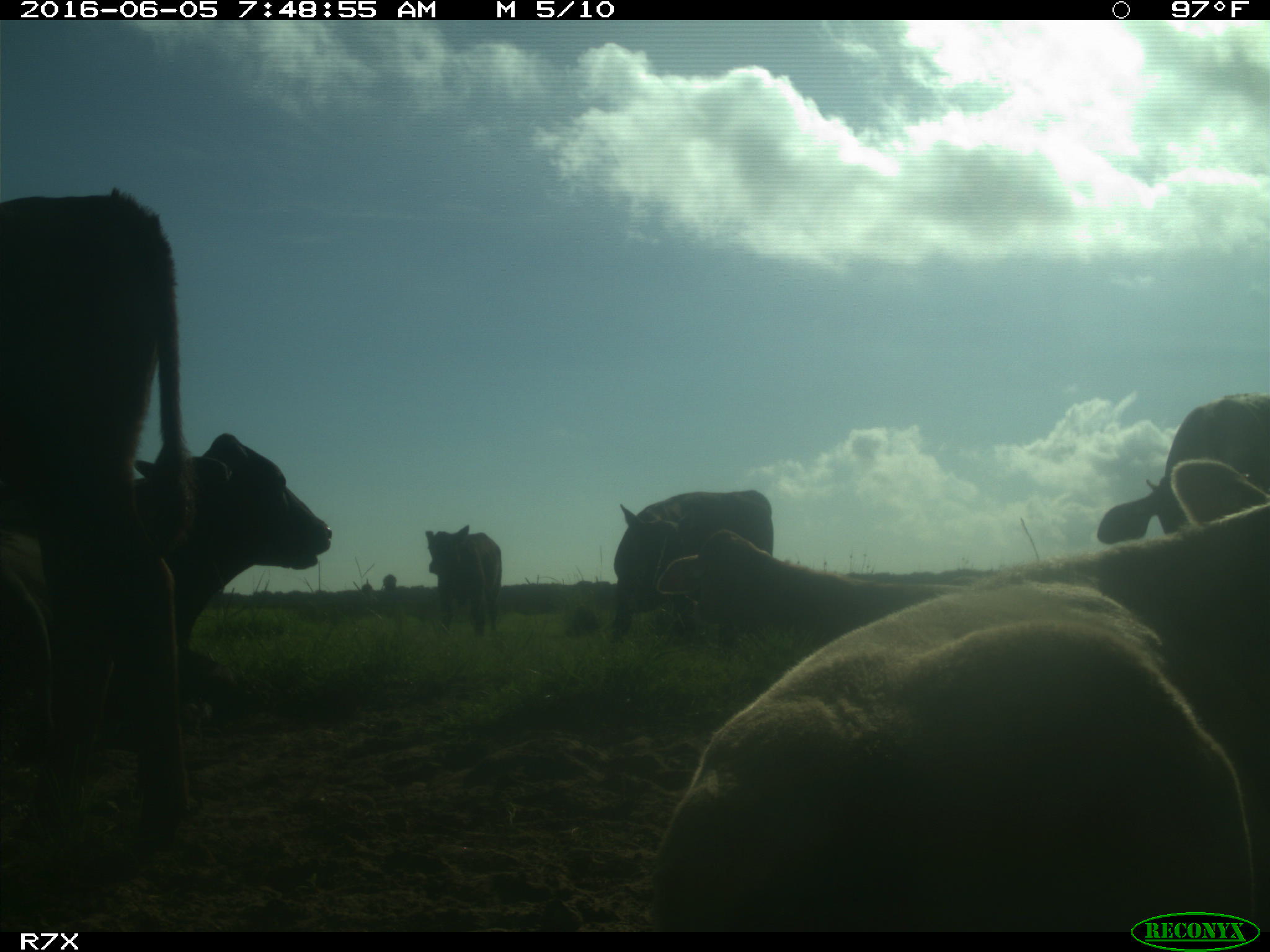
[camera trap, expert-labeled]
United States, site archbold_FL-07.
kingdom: Animalia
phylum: Chordata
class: Mammalia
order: Artiodactyla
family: Bovidae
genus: Bos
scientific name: Bos taurus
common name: domestic cow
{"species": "Bos taurus (domestic cow)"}